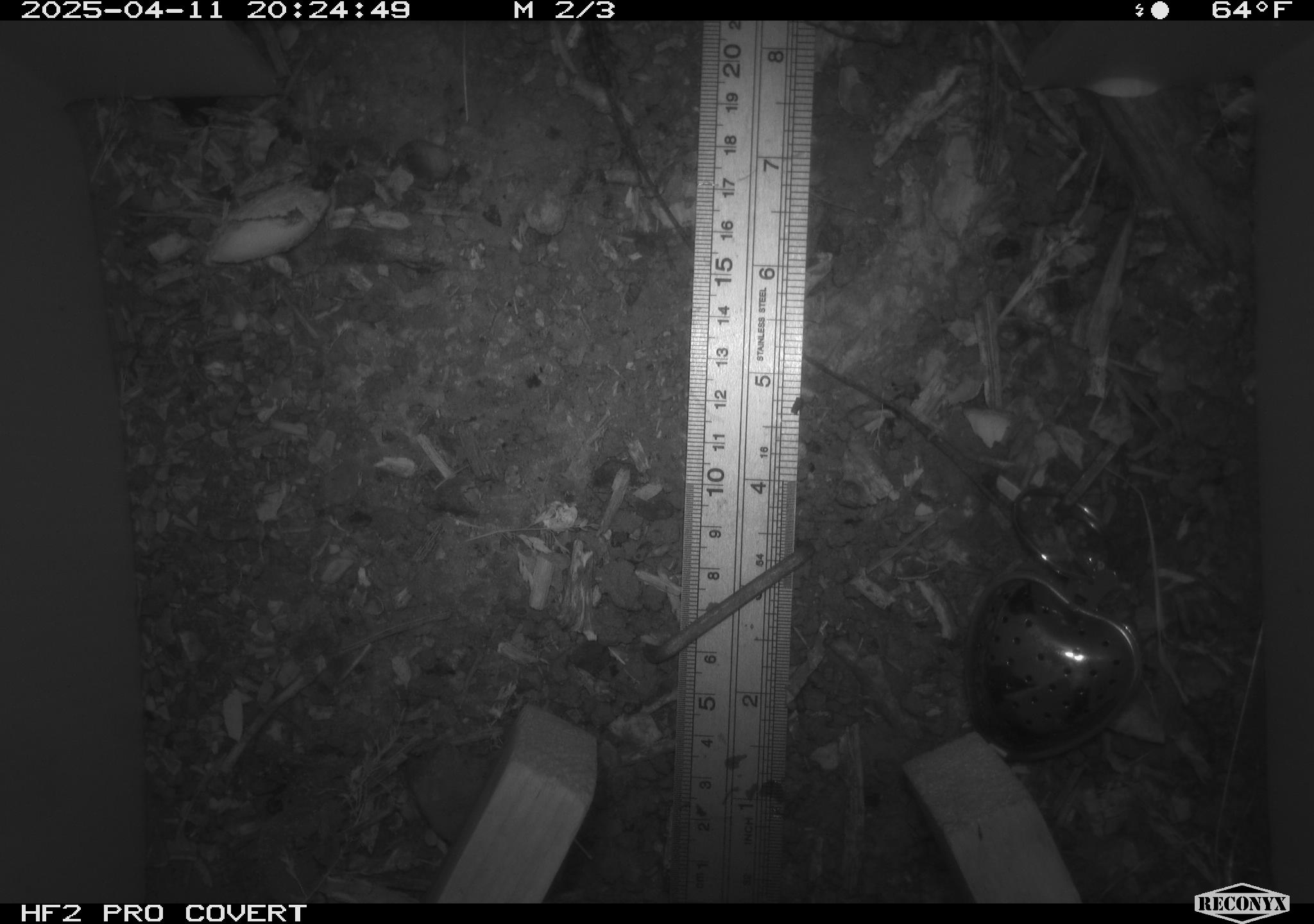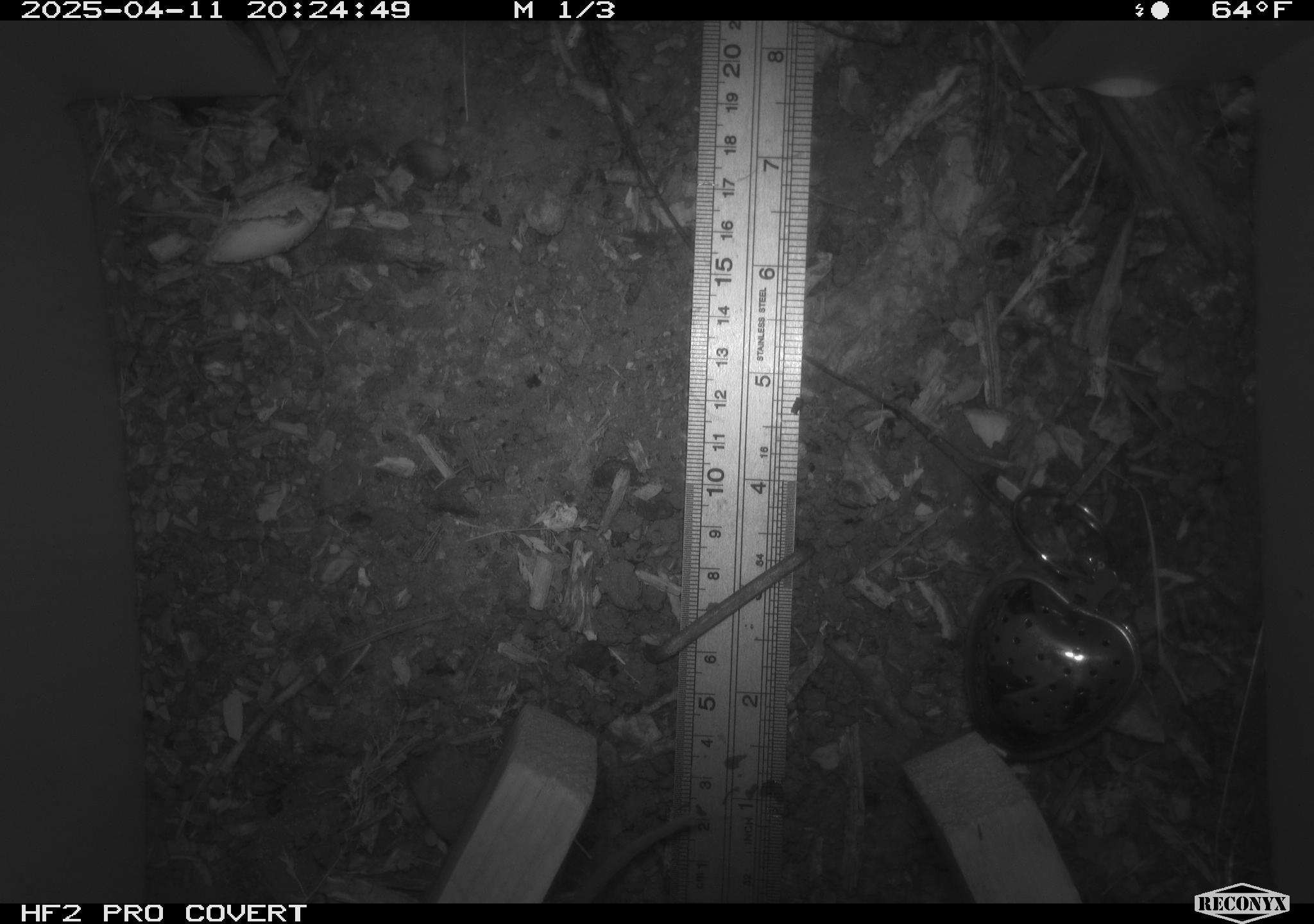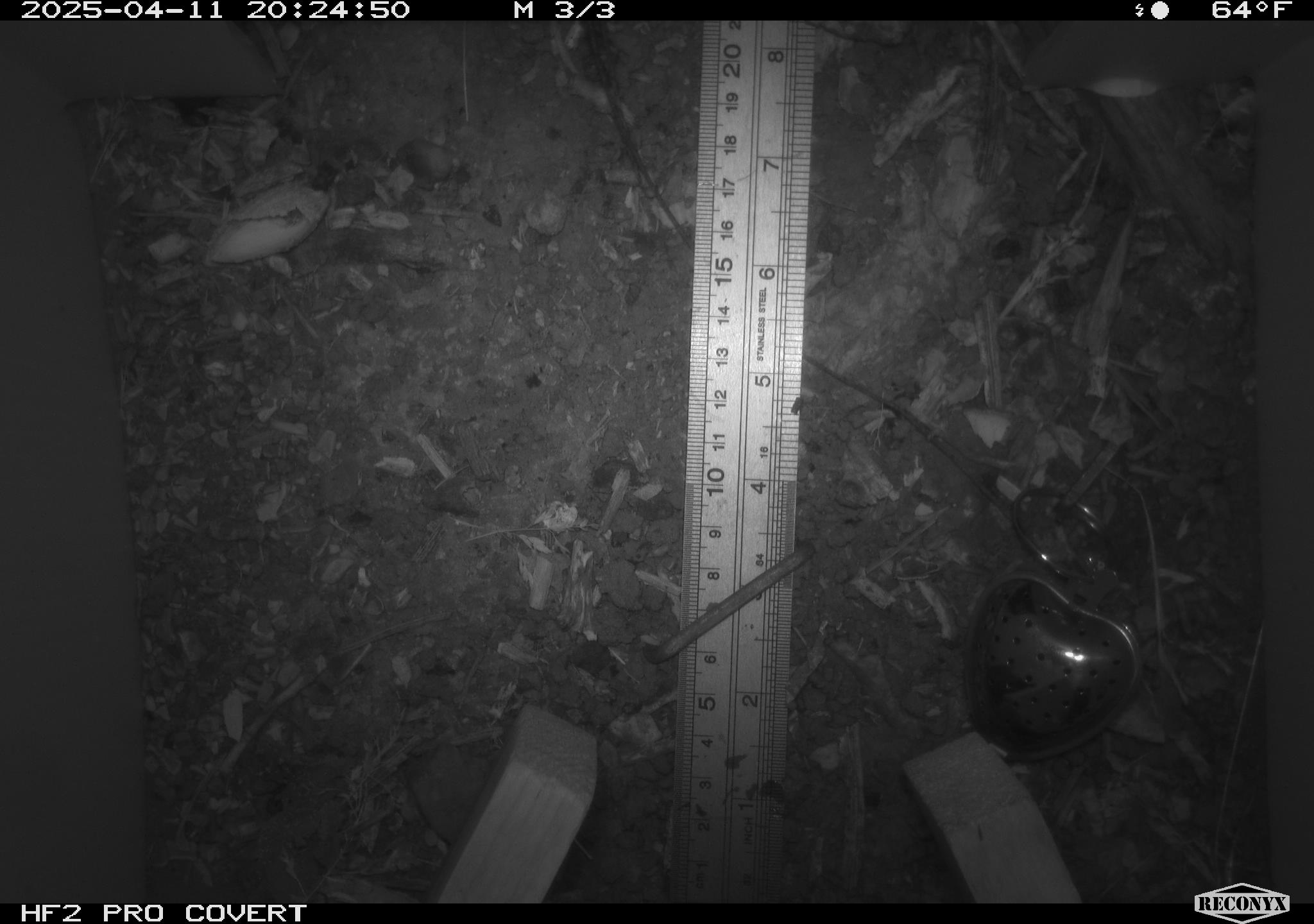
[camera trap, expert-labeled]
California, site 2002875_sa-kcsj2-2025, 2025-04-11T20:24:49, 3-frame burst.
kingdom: Animalia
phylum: Chordata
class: Mammalia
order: Rodentia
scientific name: Rodentia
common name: rodent